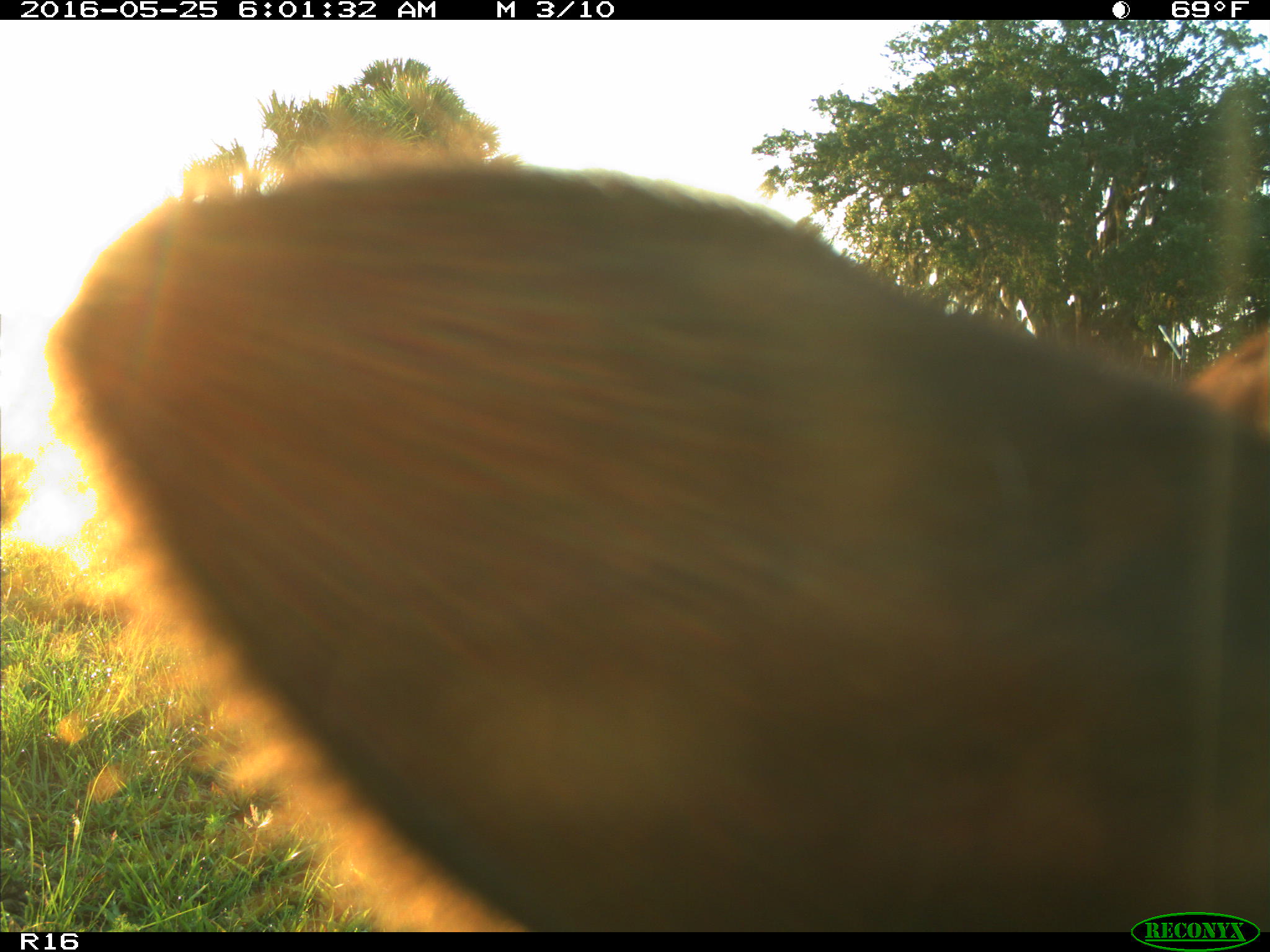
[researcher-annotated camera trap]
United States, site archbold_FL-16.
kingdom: Animalia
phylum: Chordata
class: Mammalia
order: Artiodactyla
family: Bovidae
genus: Bos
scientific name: Bos taurus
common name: domestic cow